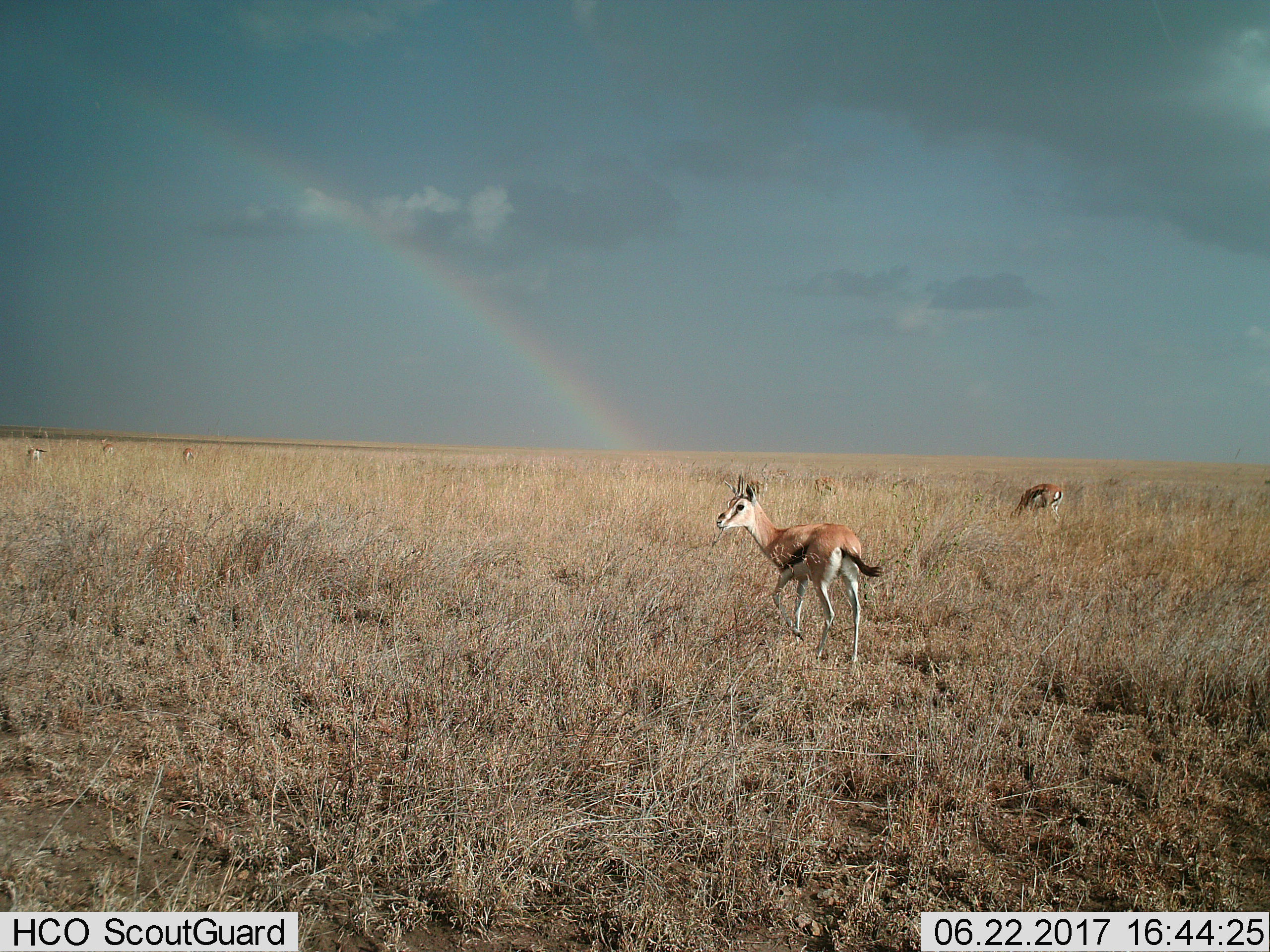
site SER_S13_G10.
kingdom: Animalia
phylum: Chordata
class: Mammalia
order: Artiodactyla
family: Bovidae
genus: Eudorcas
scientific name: Eudorcas thomsonii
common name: thomson's gazelle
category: gazellethomsons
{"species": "gazellethomsons (thomson's gazelle) (Eudorcas thomsonii)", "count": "5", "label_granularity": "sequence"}